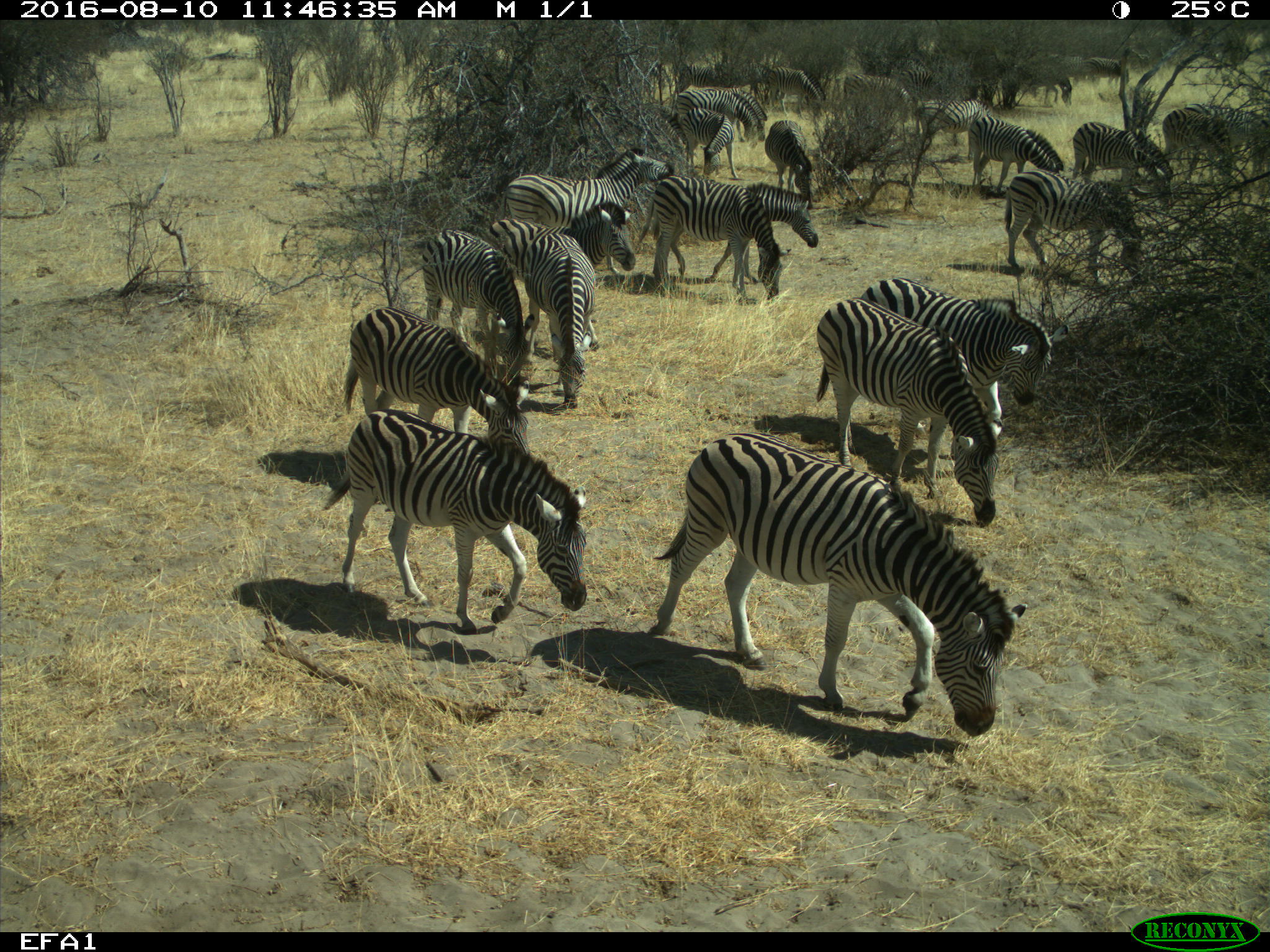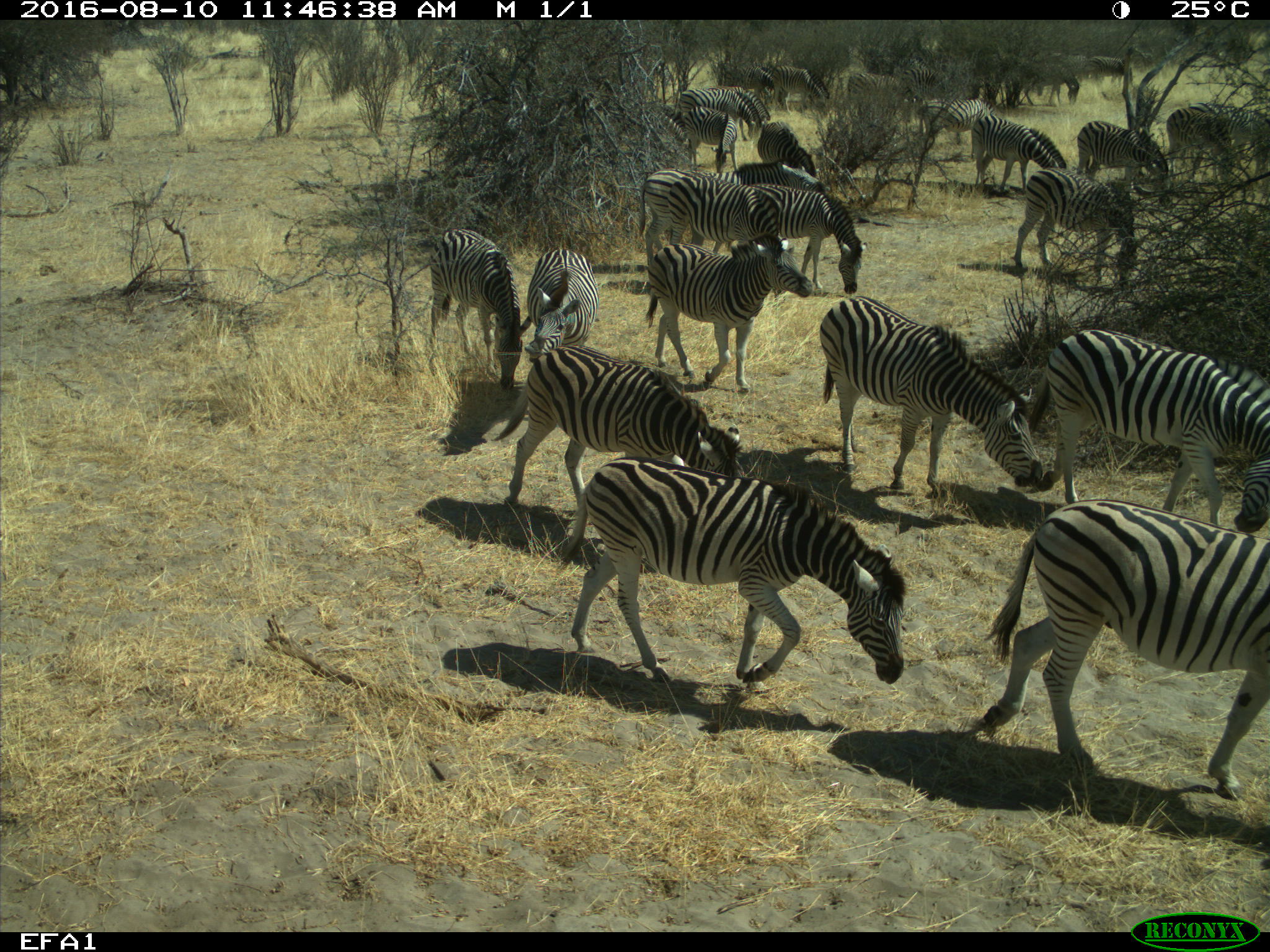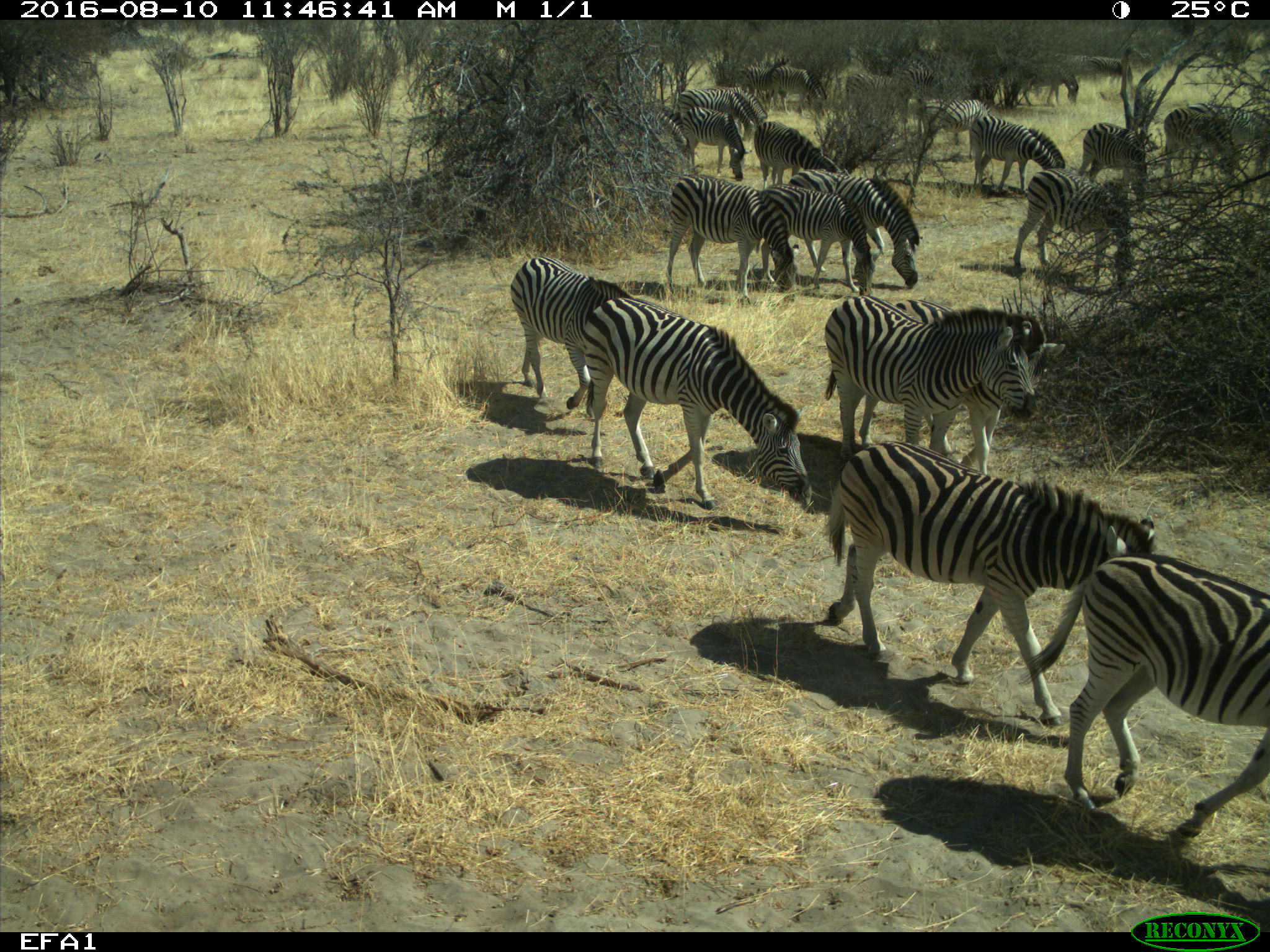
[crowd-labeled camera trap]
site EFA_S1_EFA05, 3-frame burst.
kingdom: Animalia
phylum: Chordata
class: Mammalia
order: Perissodactyla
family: Equidae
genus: Equus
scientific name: Equus quagga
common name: plains zebra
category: zebraplains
Zebraplains (plains zebra) (Equus quagga), count 11-50. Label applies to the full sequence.